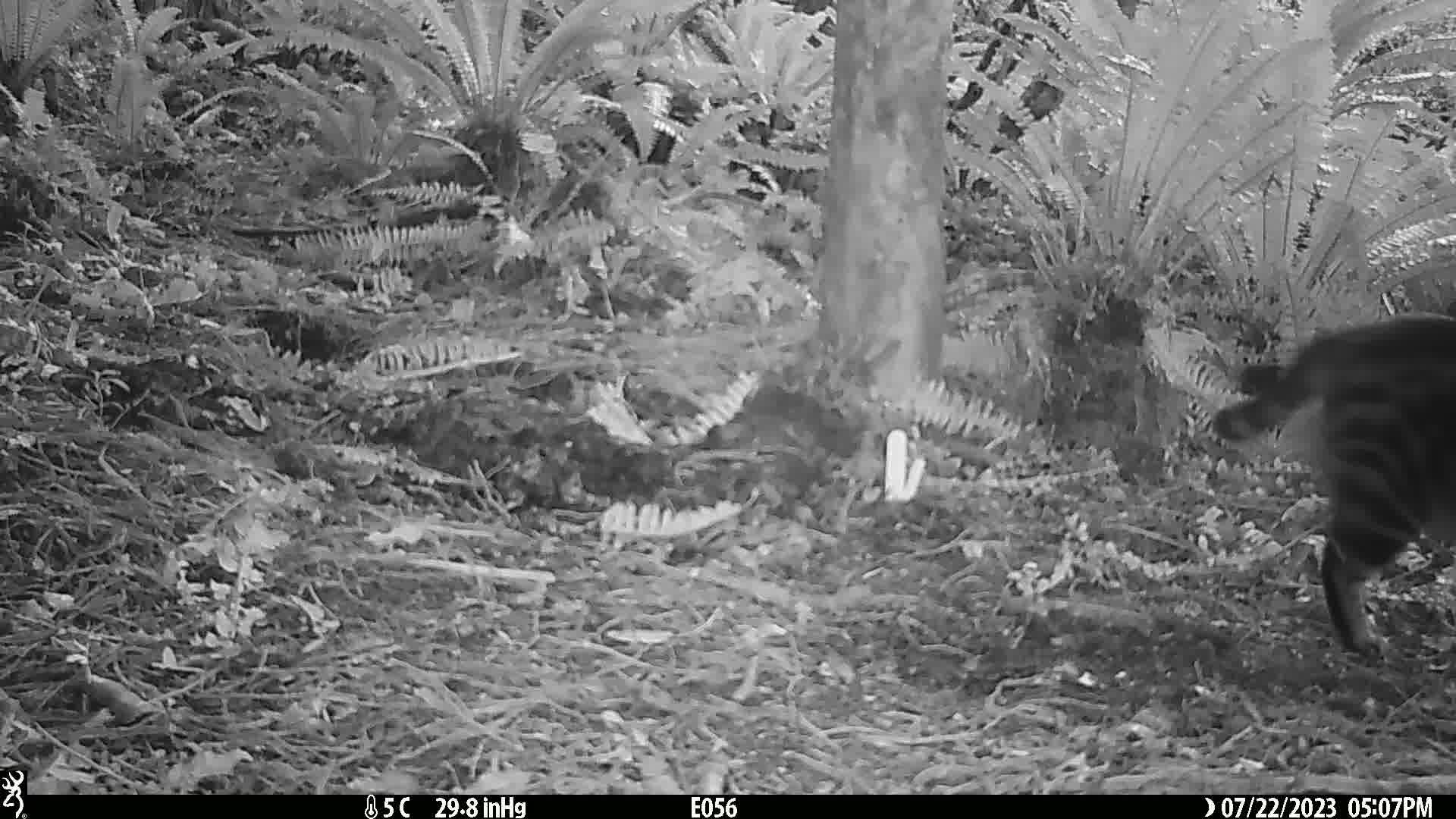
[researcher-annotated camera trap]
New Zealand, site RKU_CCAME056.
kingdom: Animalia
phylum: Chordata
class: Mammalia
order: Carnivora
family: Felidae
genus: Felis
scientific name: Felis catus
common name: domestic cat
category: cat